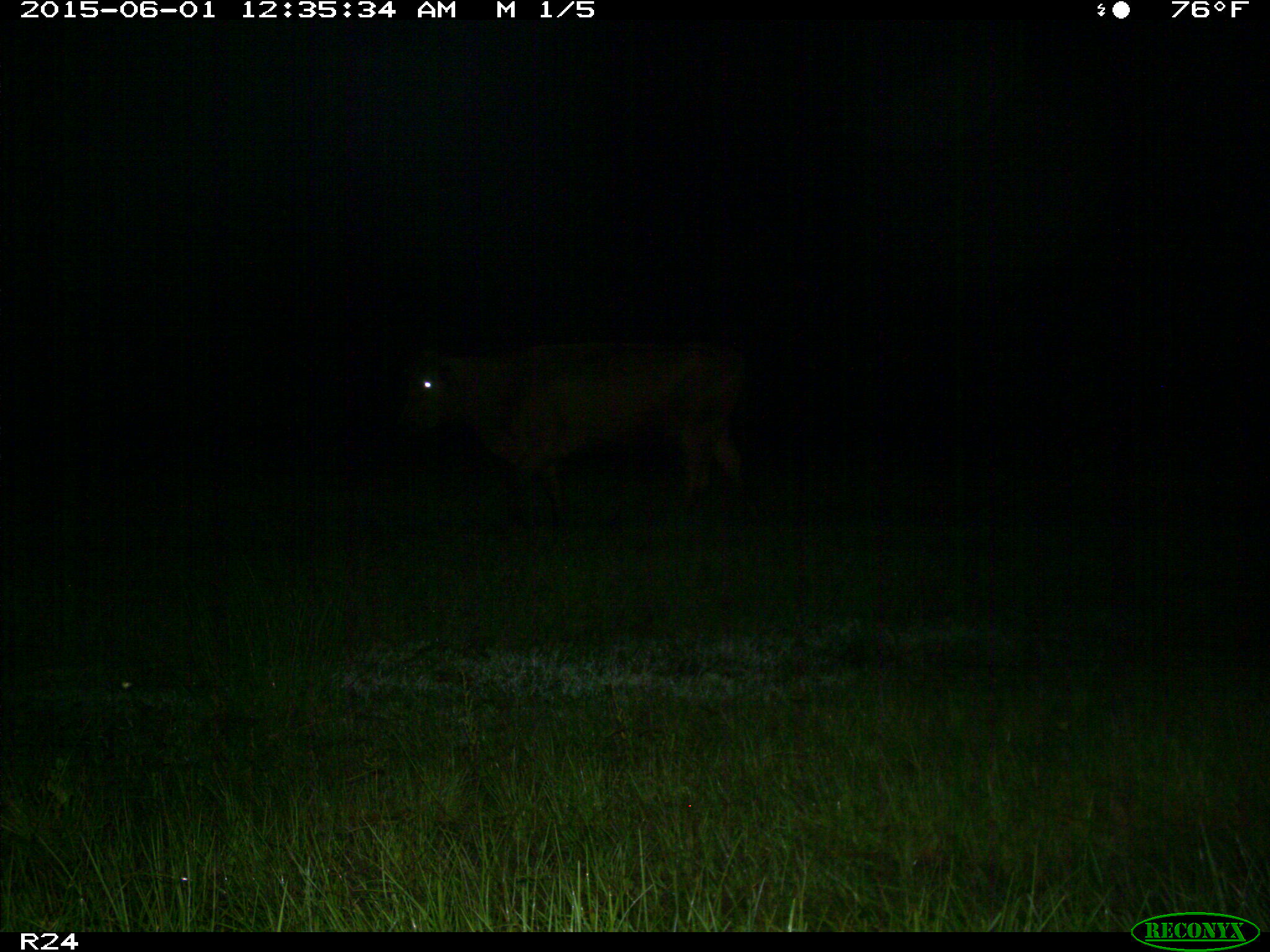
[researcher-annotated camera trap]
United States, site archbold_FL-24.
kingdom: Animalia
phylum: Chordata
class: Mammalia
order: Artiodactyla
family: Bovidae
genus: Bos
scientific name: Bos taurus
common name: domestic cow